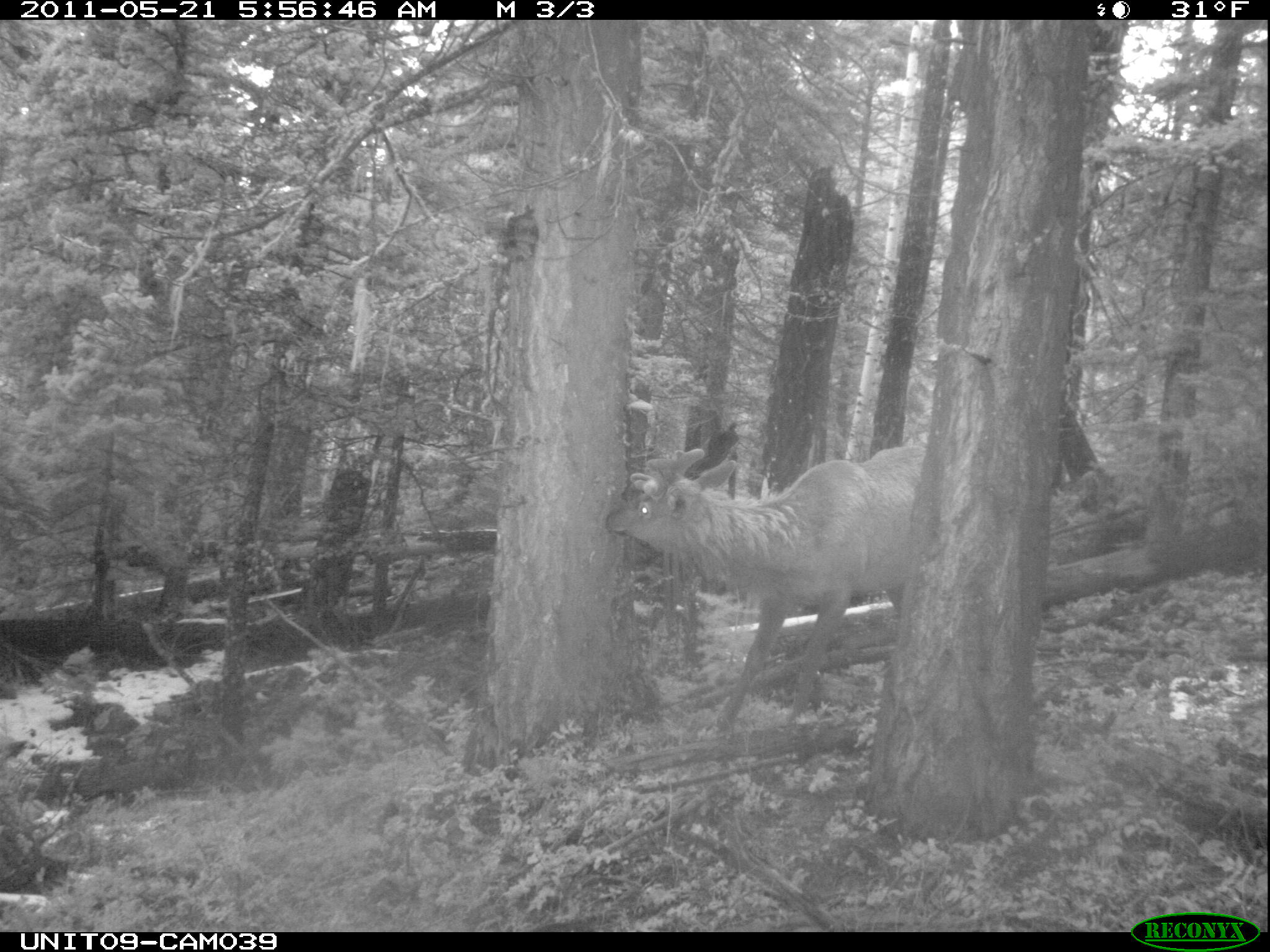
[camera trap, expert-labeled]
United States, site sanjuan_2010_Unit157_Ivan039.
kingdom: Animalia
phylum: Chordata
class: Mammalia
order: Artiodactyla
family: Cervidae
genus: Cervus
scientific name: Cervus elaphus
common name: red deer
Cervus elaphus (red deer).